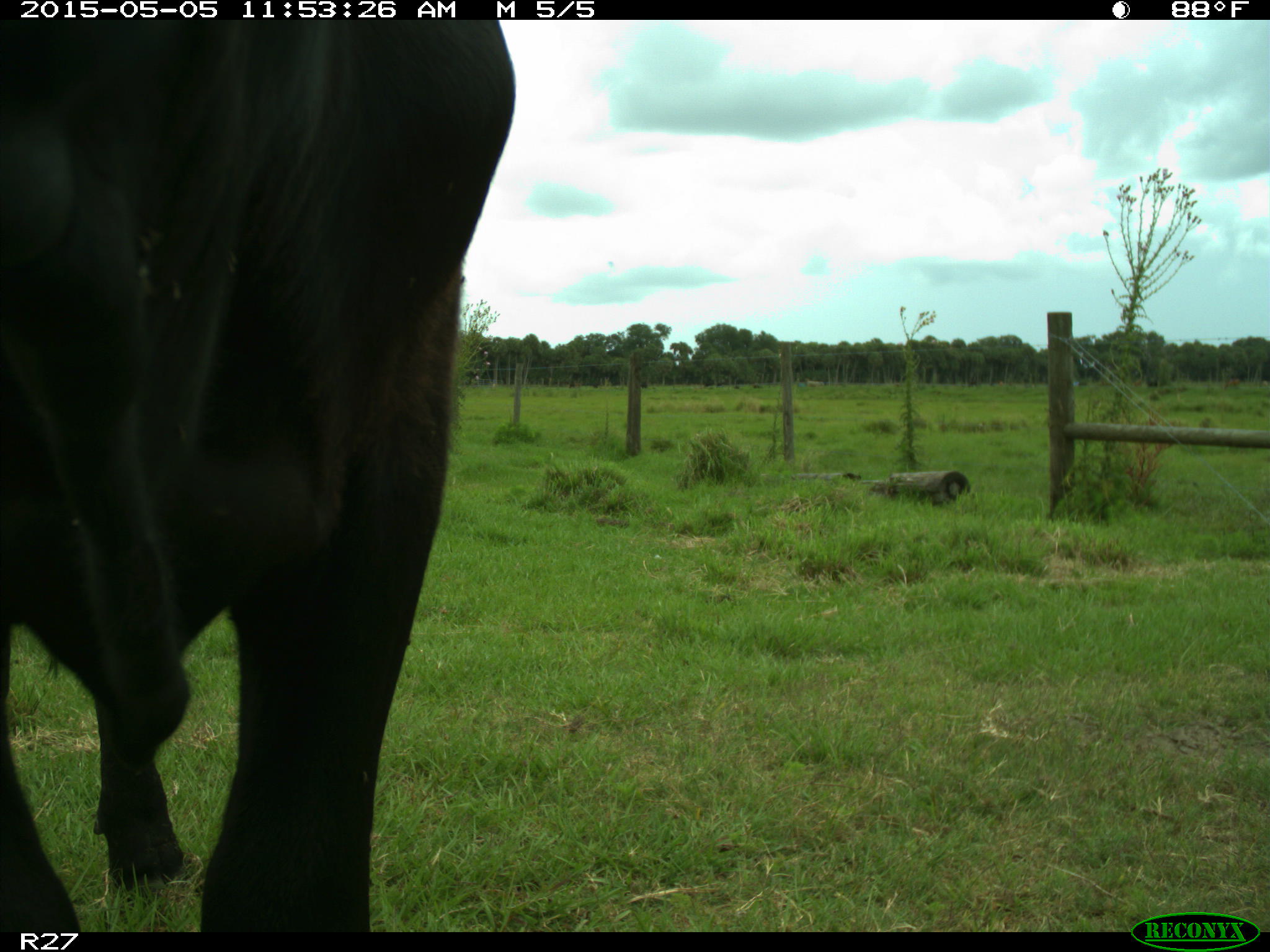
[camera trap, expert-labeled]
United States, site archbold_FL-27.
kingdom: Animalia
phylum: Chordata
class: Mammalia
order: Artiodactyla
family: Bovidae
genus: Bos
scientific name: Bos taurus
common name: domestic cow